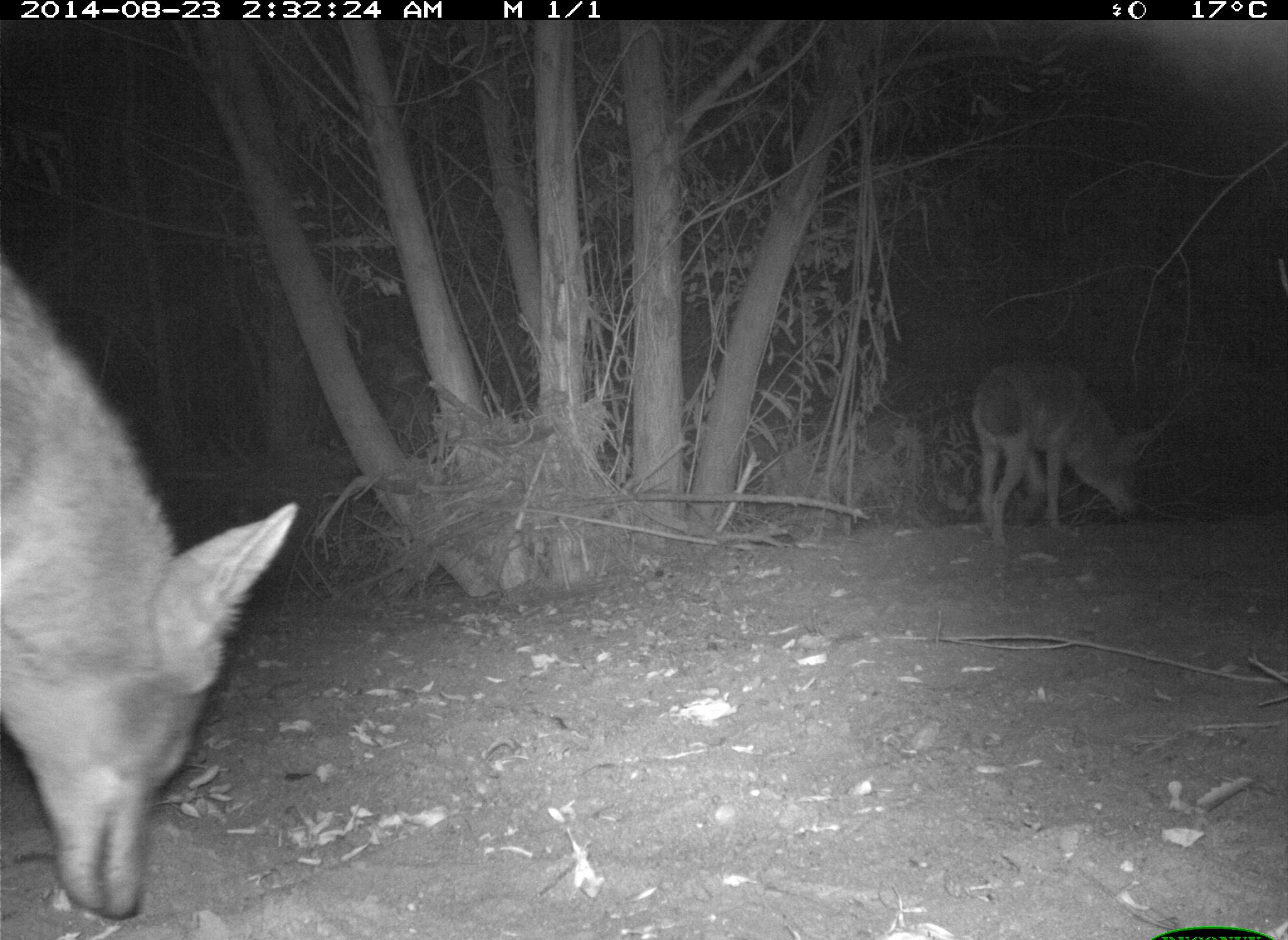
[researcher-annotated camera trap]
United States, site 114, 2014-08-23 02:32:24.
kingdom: Animalia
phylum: Chordata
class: Mammalia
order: Carnivora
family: Canidae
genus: Canis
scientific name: Canis latrans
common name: coyote